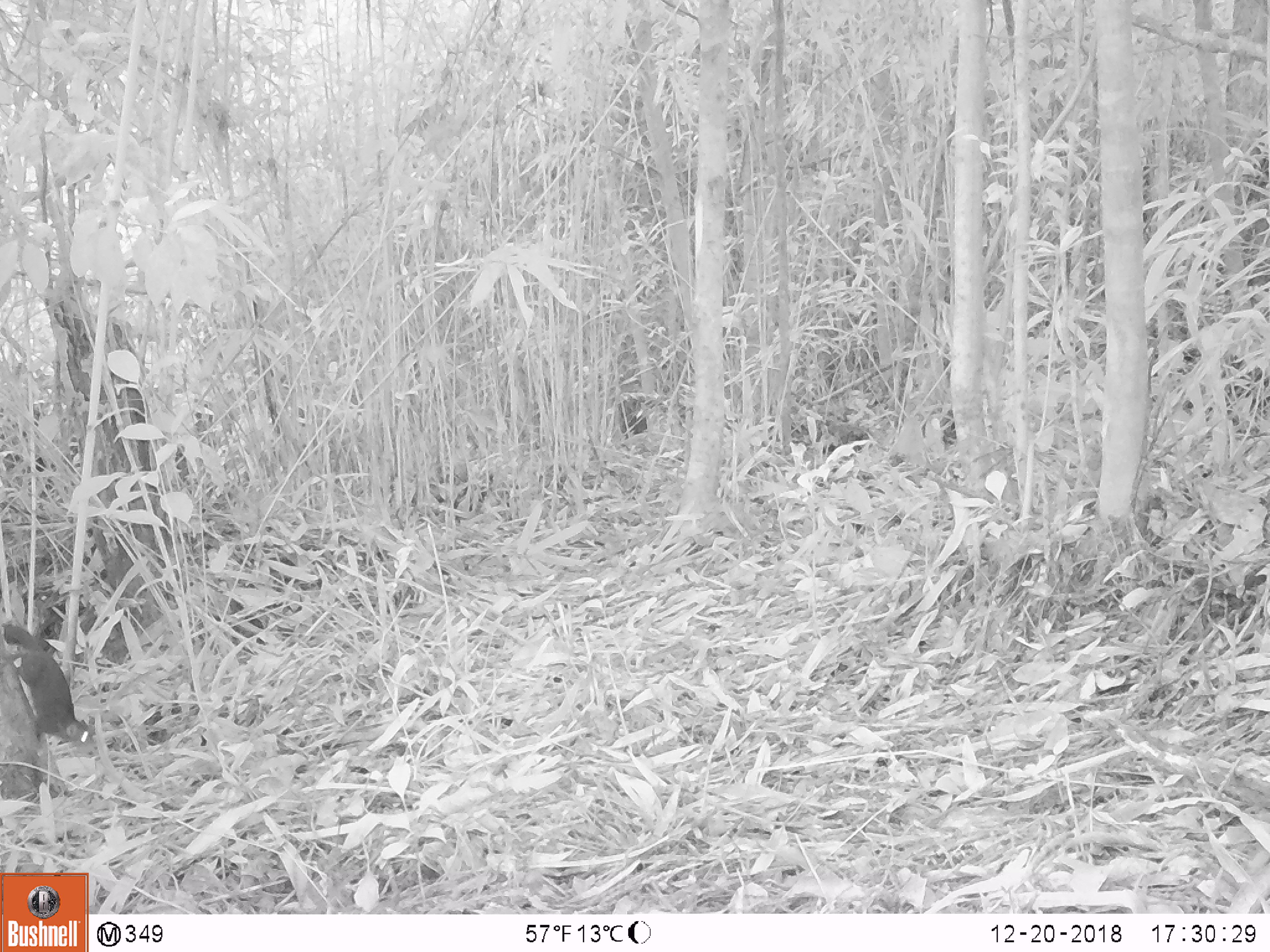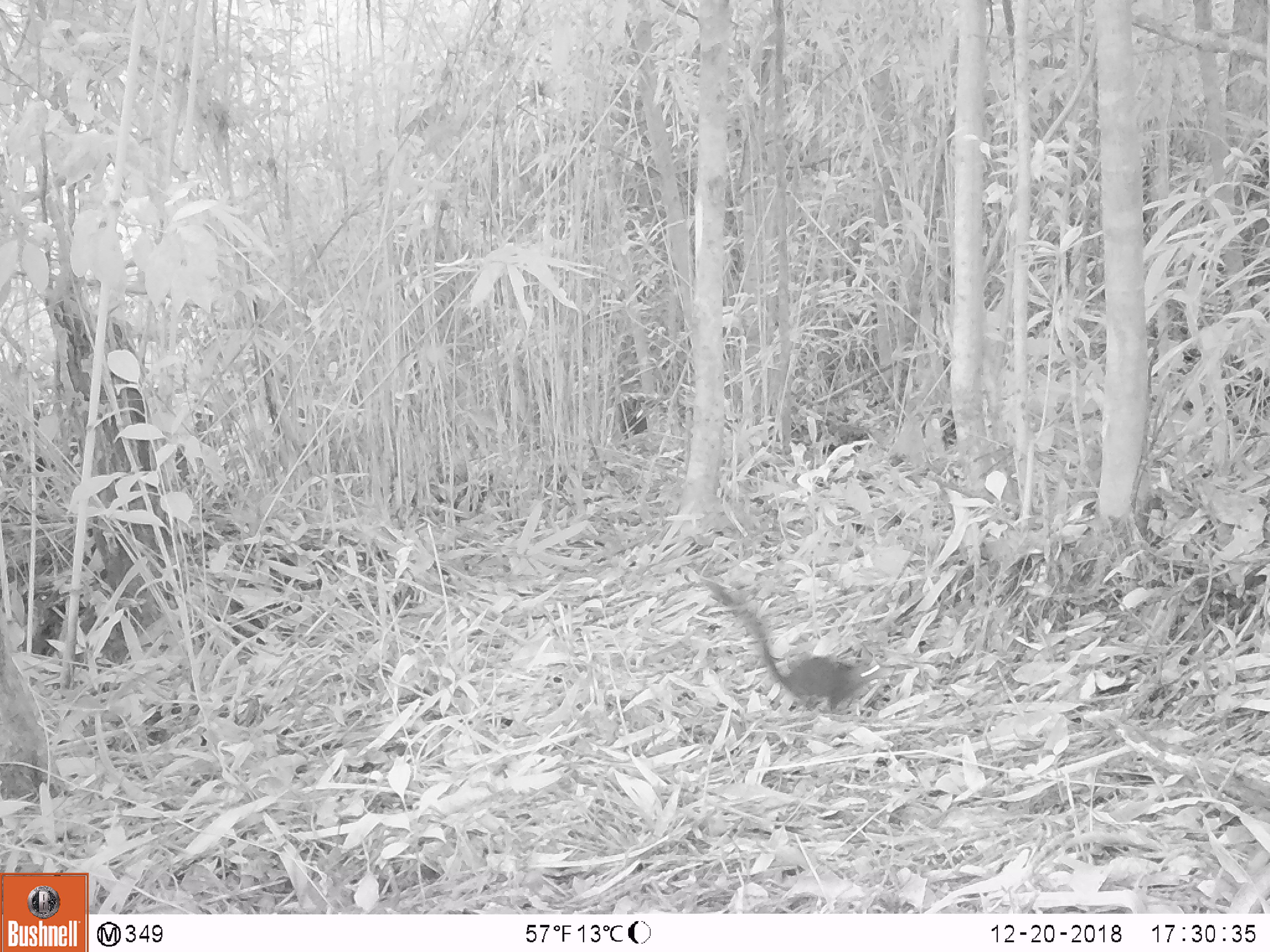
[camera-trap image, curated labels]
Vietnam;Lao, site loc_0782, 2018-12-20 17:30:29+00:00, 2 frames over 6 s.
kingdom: Animalia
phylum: Chordata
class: Mammalia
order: Scandentia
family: Tupaiidae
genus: Tupaia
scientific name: Tupaia belangeri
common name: northern treeshrew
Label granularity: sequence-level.